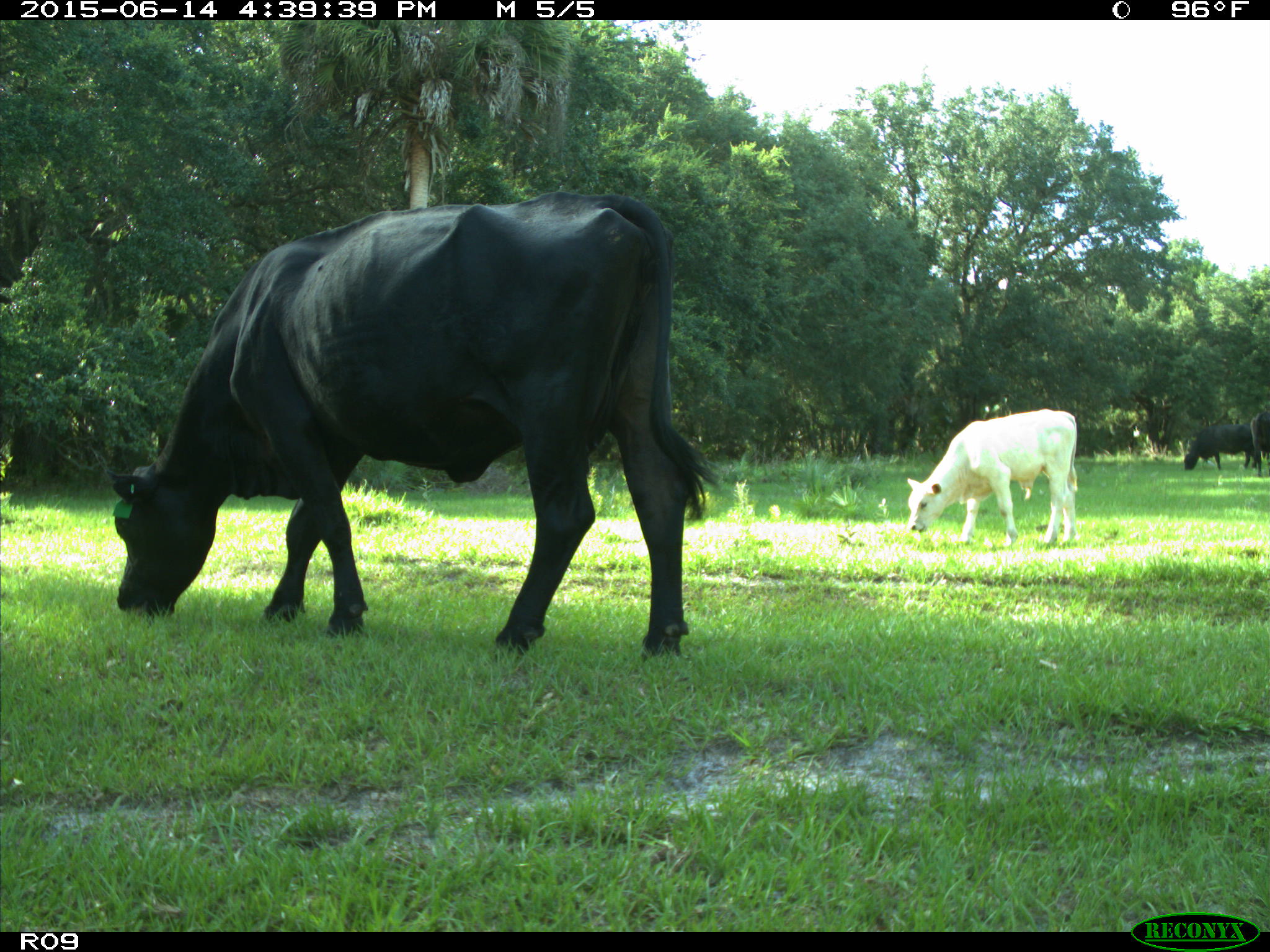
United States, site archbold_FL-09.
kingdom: Animalia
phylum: Chordata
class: Mammalia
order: Artiodactyla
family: Bovidae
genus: Bos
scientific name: Bos taurus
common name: domestic cow